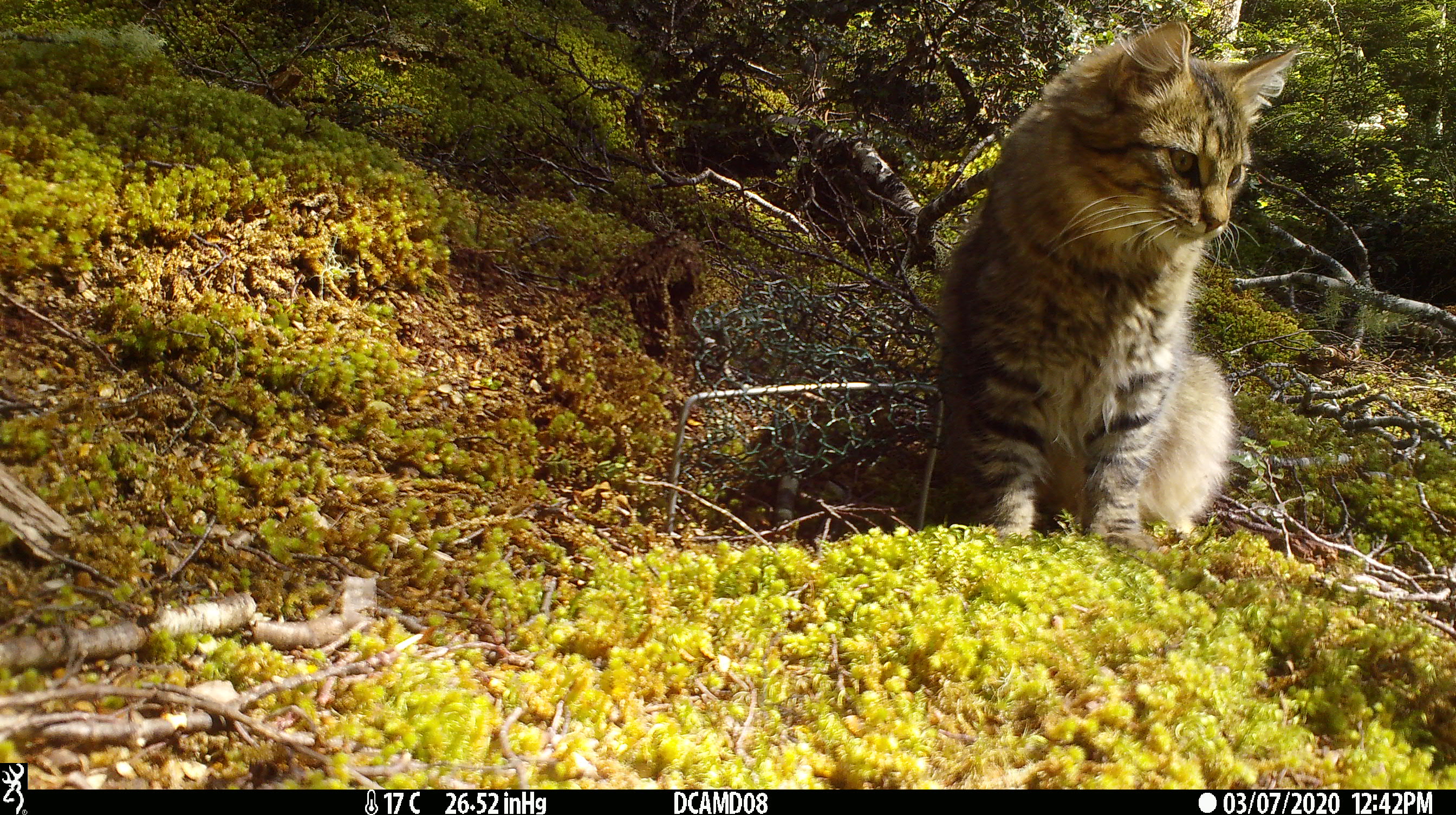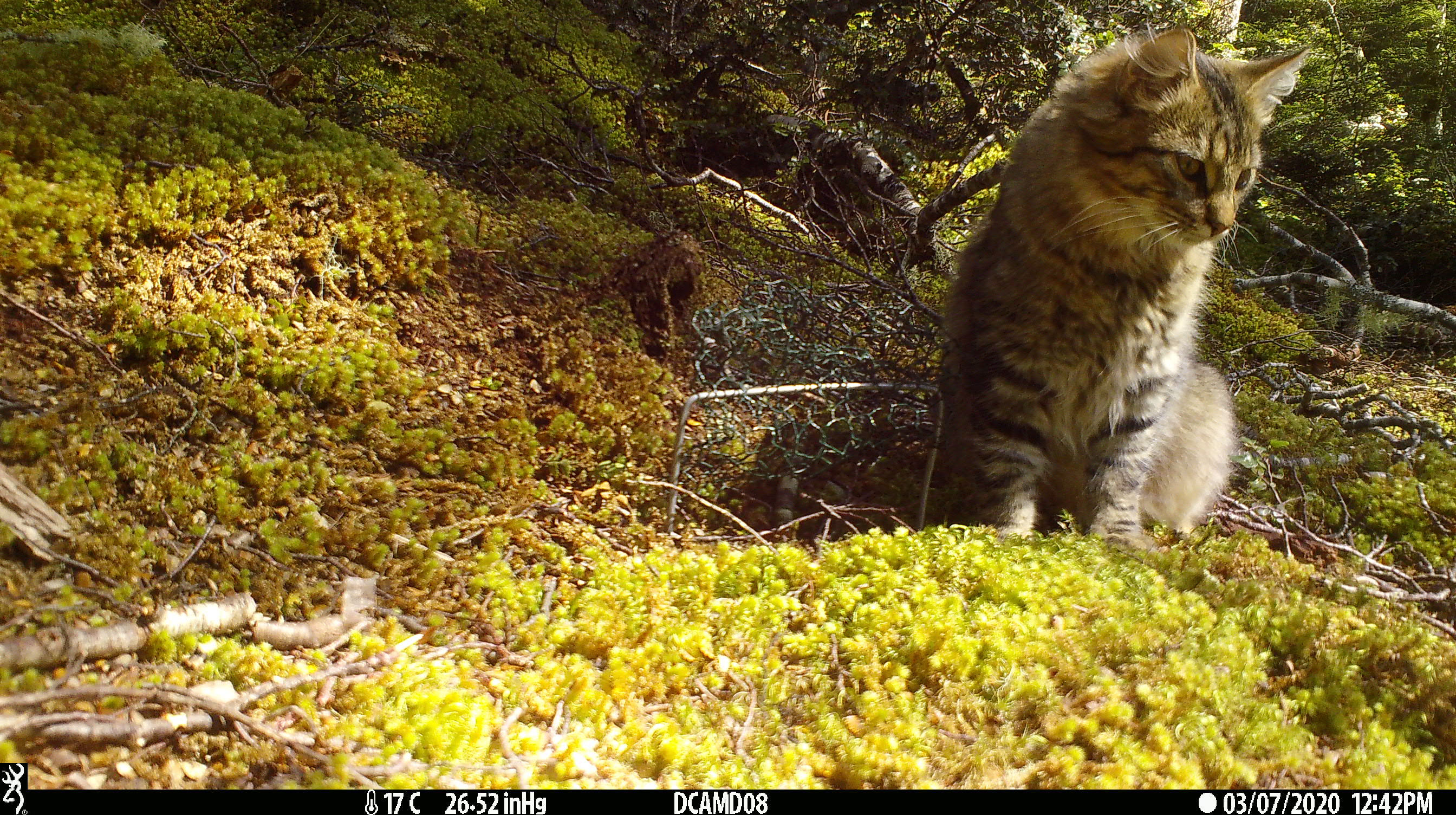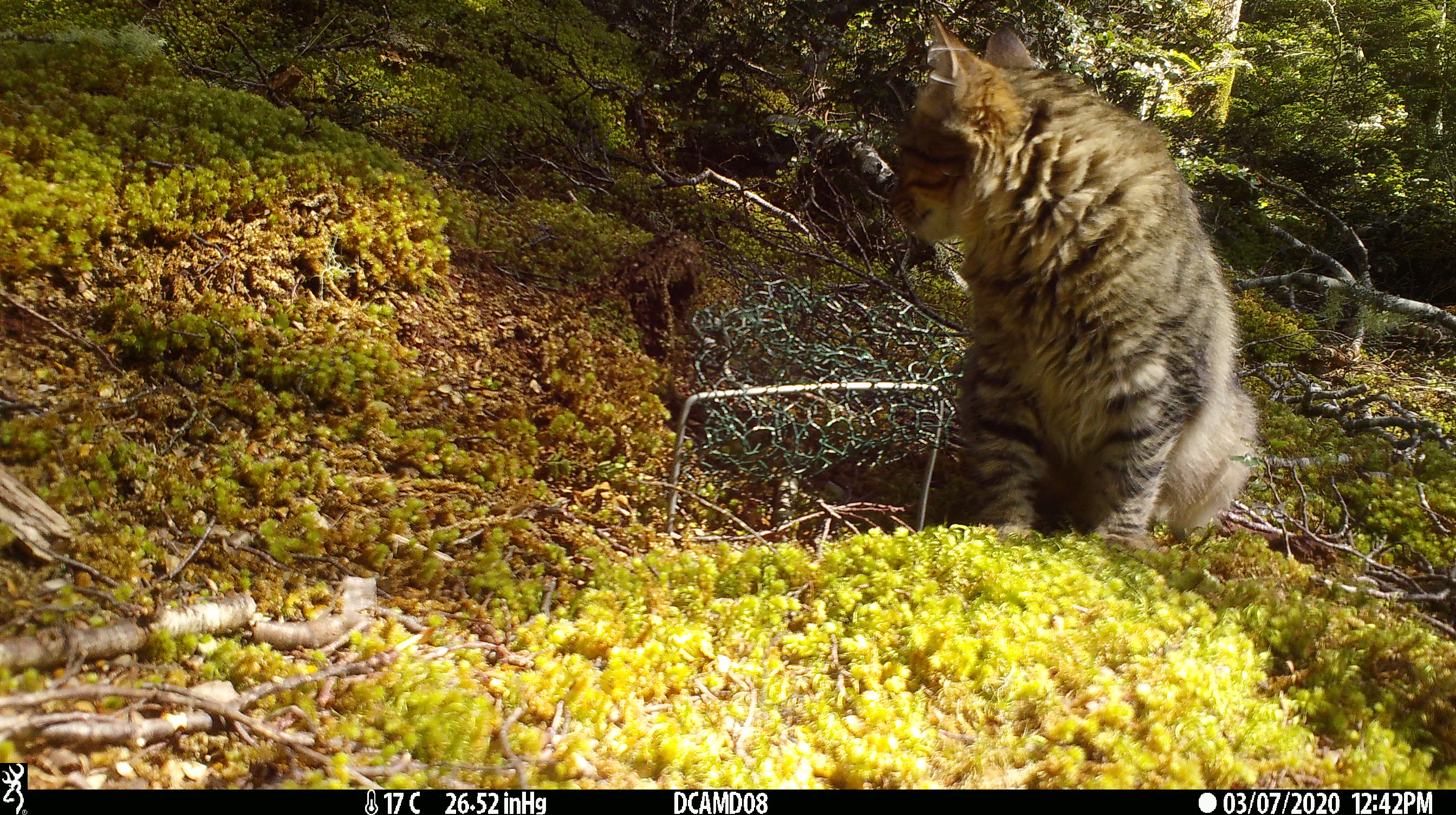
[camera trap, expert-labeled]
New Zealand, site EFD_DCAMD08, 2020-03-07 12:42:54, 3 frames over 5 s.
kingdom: Animalia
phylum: Chordata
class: Mammalia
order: Carnivora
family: Felidae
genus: Felis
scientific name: Felis catus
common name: domestic cat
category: cat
Cat (domestic cat) (Felis catus).